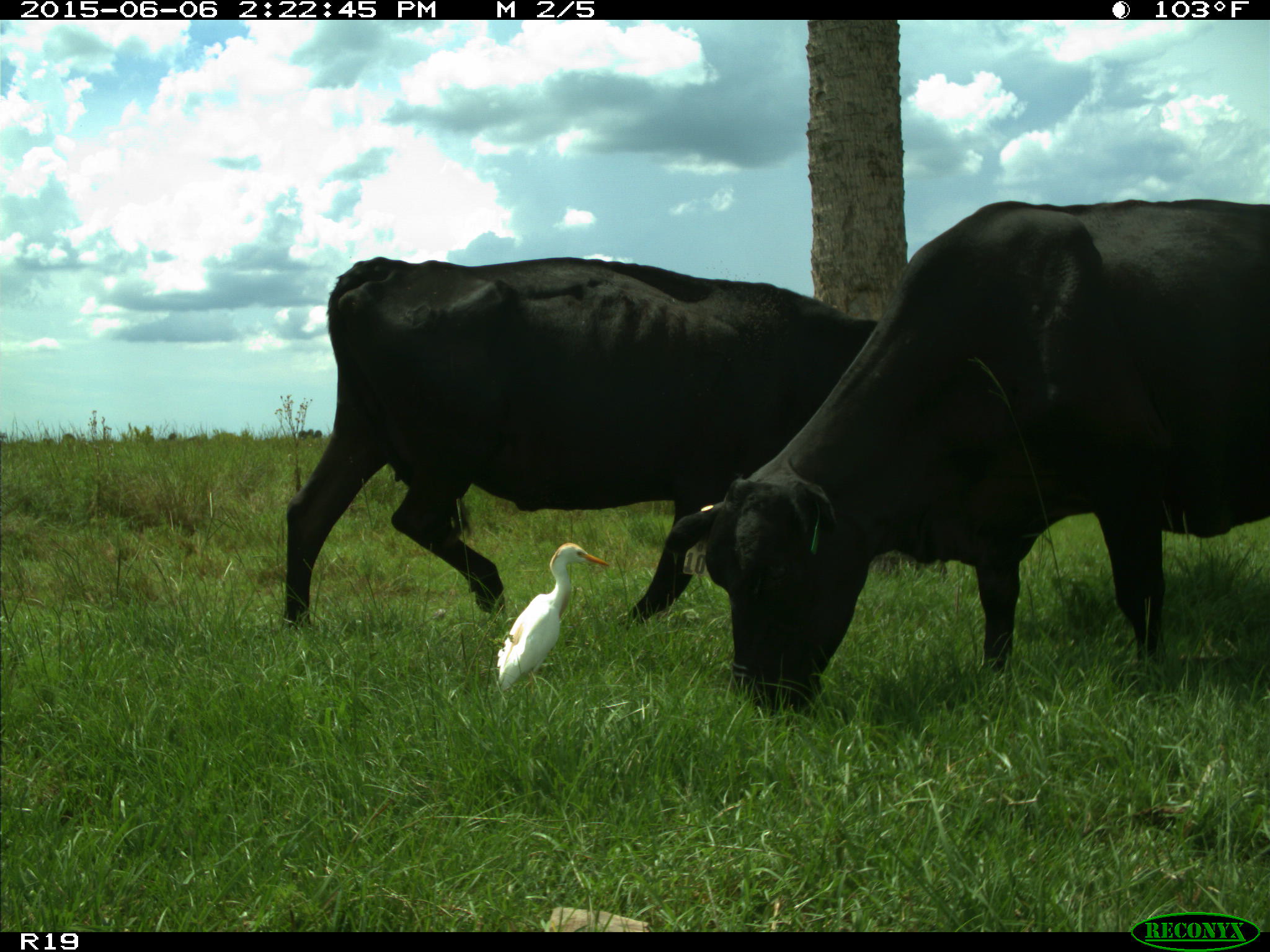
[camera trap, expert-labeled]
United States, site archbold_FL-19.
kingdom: Animalia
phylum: Chordata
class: Mammalia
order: Artiodactyla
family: Bovidae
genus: Bos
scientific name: Bos taurus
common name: domestic cow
Bos taurus (domestic cow).